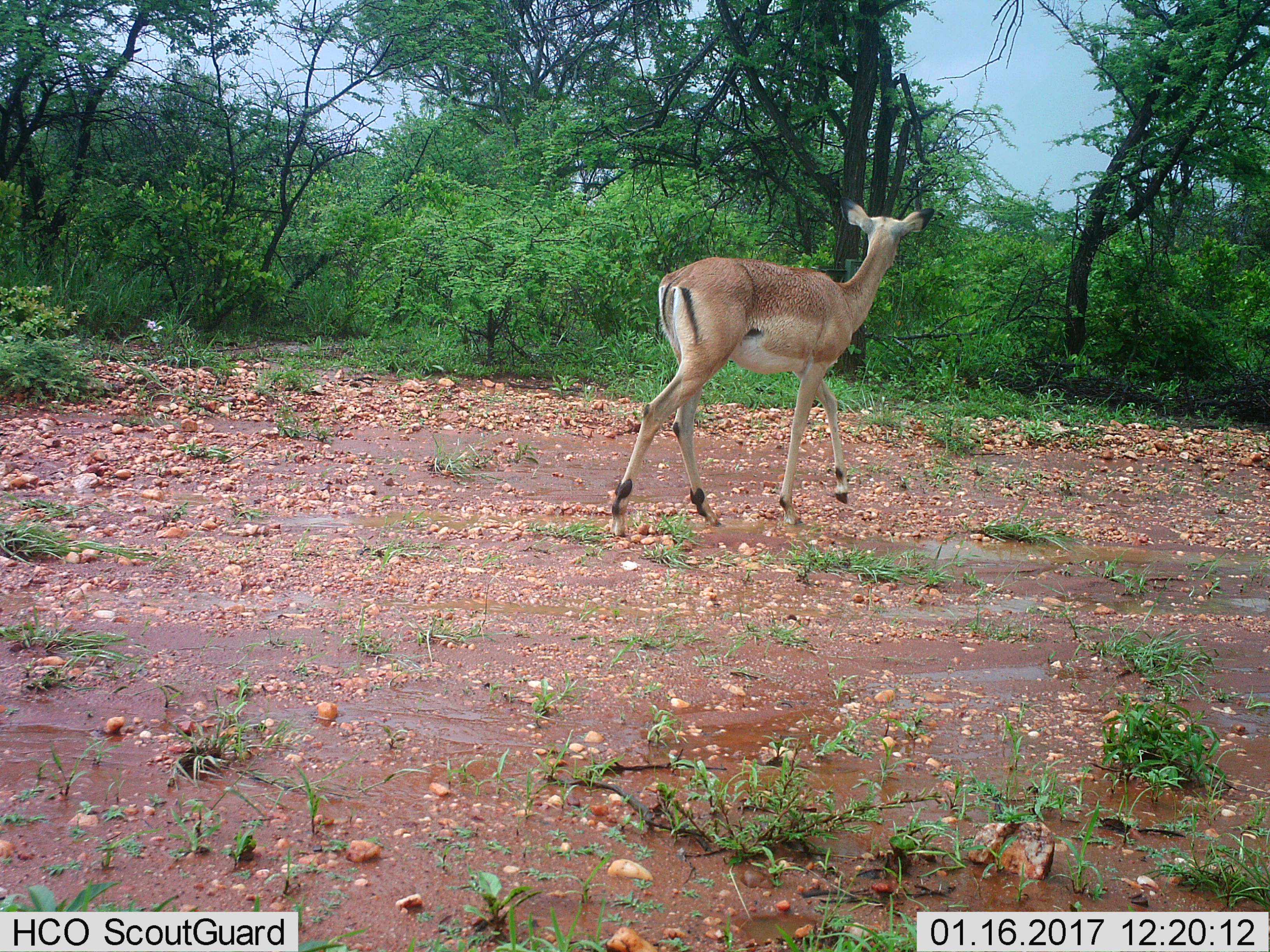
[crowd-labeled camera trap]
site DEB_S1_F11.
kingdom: Animalia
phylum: Chordata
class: Mammalia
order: Artiodactyla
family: Bovidae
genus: Aepyceros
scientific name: Aepyceros melampus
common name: impala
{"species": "impala (Aepyceros melampus)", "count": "1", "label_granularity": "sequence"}